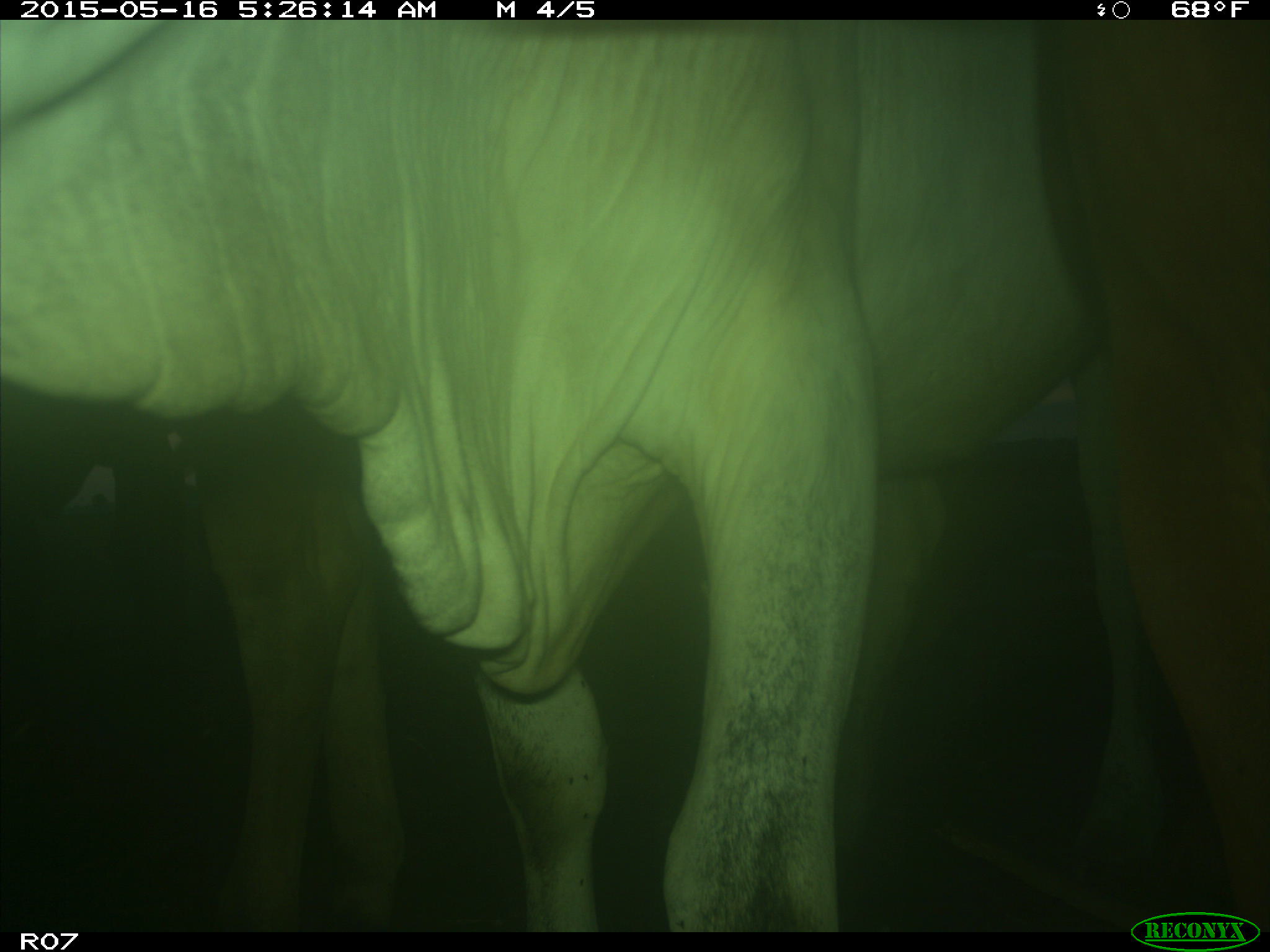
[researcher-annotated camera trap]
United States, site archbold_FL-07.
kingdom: Animalia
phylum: Chordata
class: Mammalia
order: Artiodactyla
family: Bovidae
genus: Bos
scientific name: Bos taurus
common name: domestic cow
Bos taurus (domestic cow).